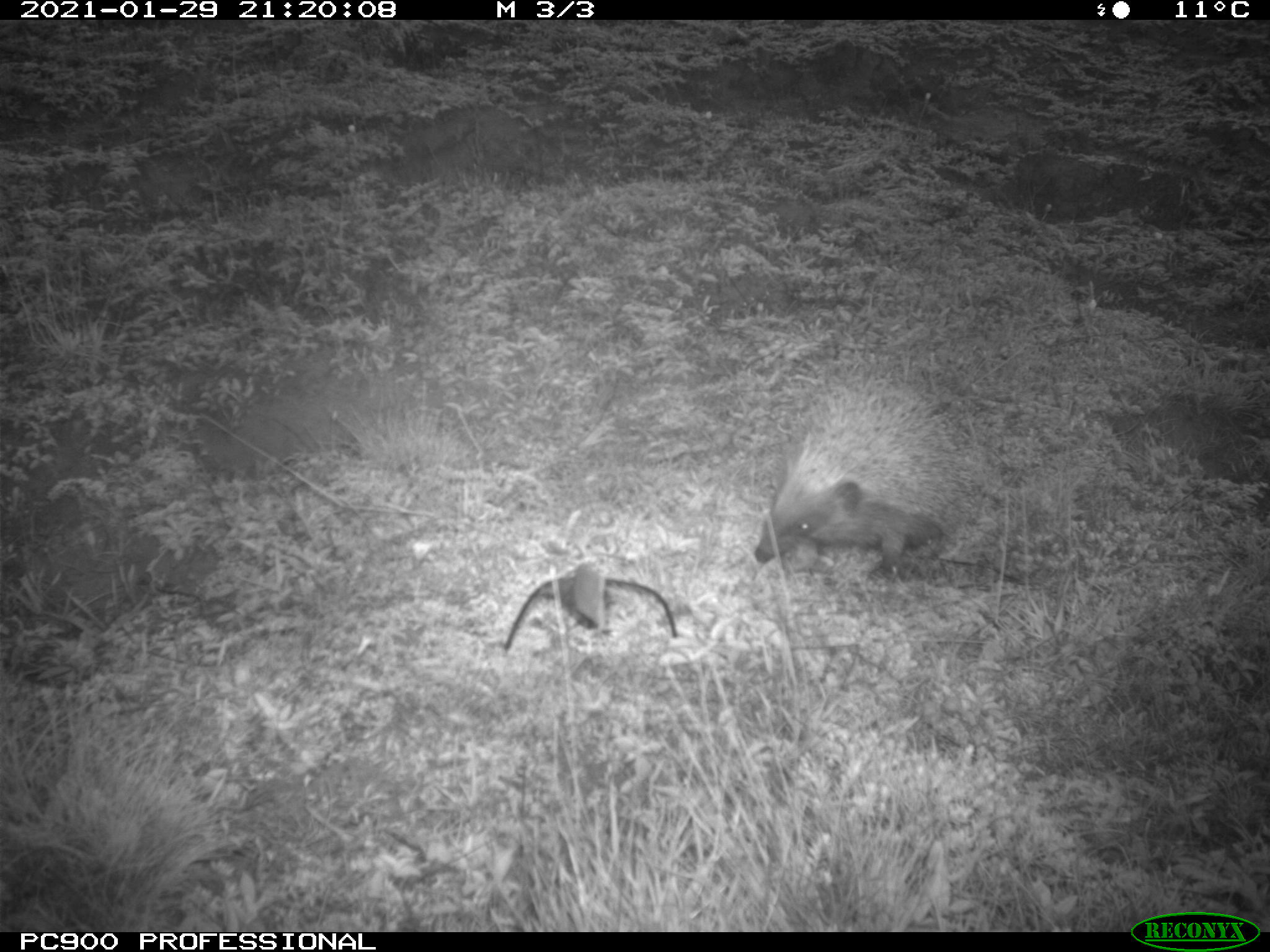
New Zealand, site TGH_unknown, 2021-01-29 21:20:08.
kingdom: Animalia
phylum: Chordata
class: Mammalia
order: Eulipotyphla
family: Erinaceidae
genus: Erinaceus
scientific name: Erinaceus europaeus europaeus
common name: european hedgehog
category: hedgehog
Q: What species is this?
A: Hedgehog (european hedgehog) (Erinaceus europaeus europaeus).